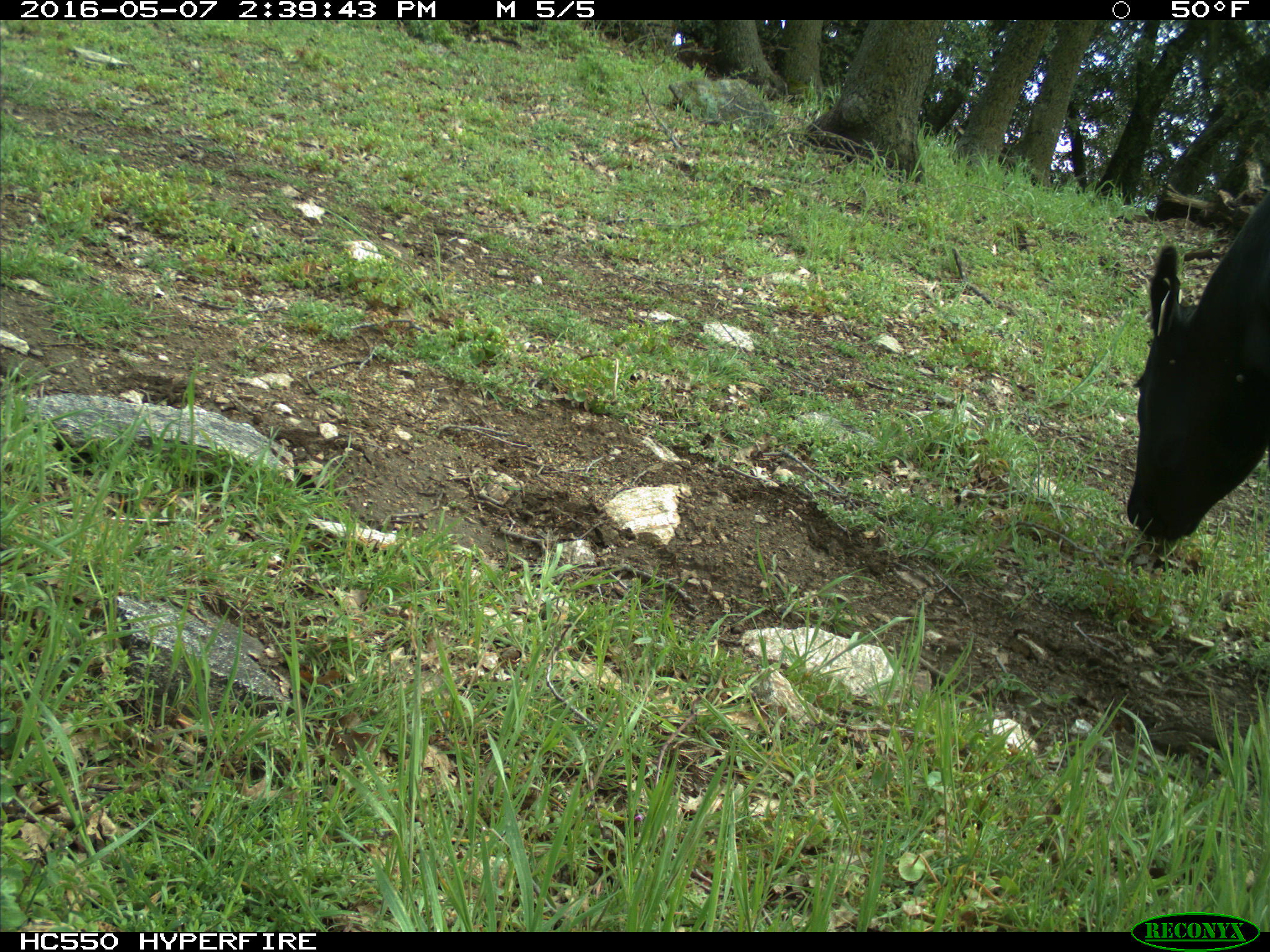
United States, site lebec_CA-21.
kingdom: Animalia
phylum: Chordata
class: Mammalia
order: Artiodactyla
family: Bovidae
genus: Bos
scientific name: Bos taurus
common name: domestic cow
Bos taurus (domestic cow).